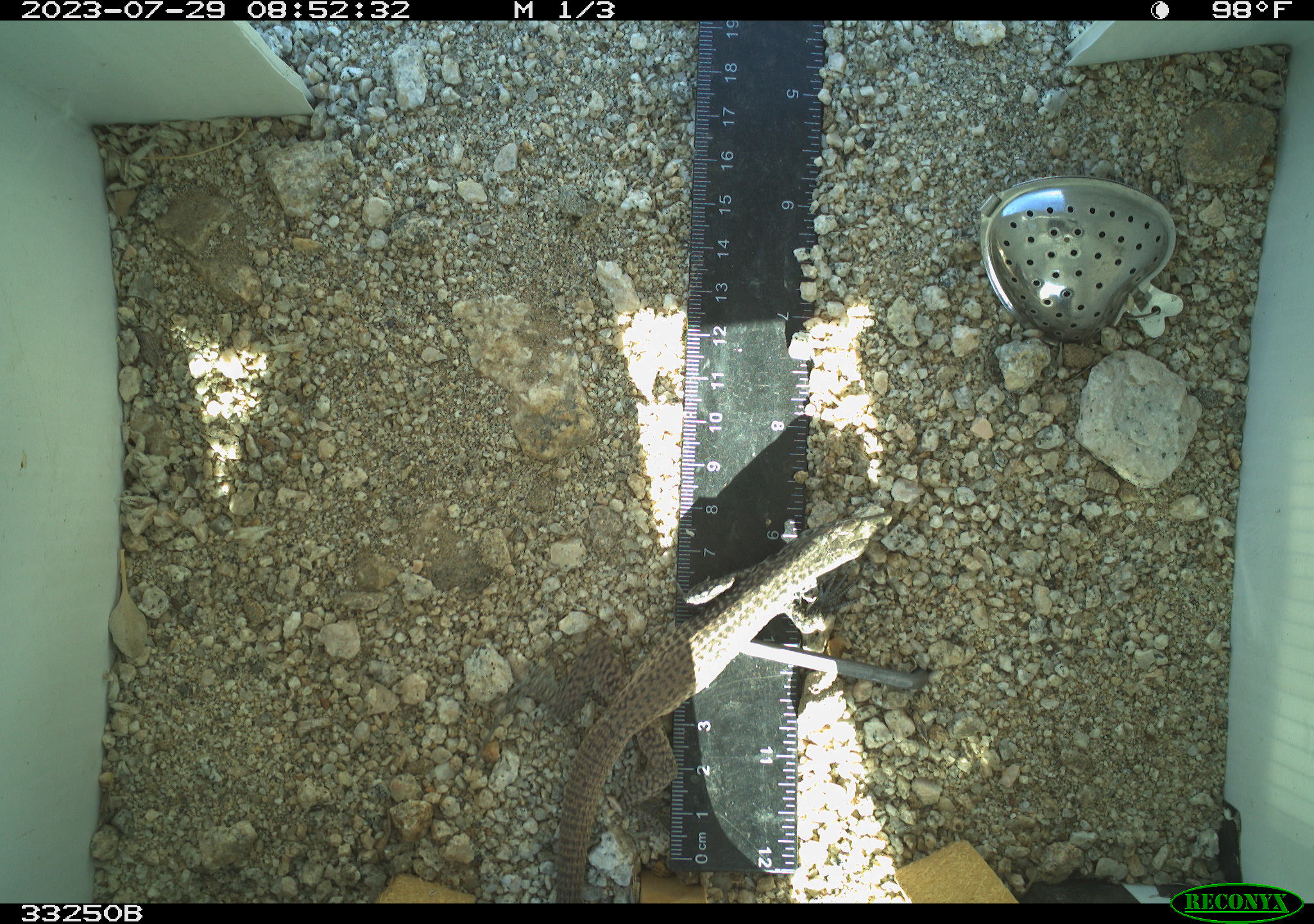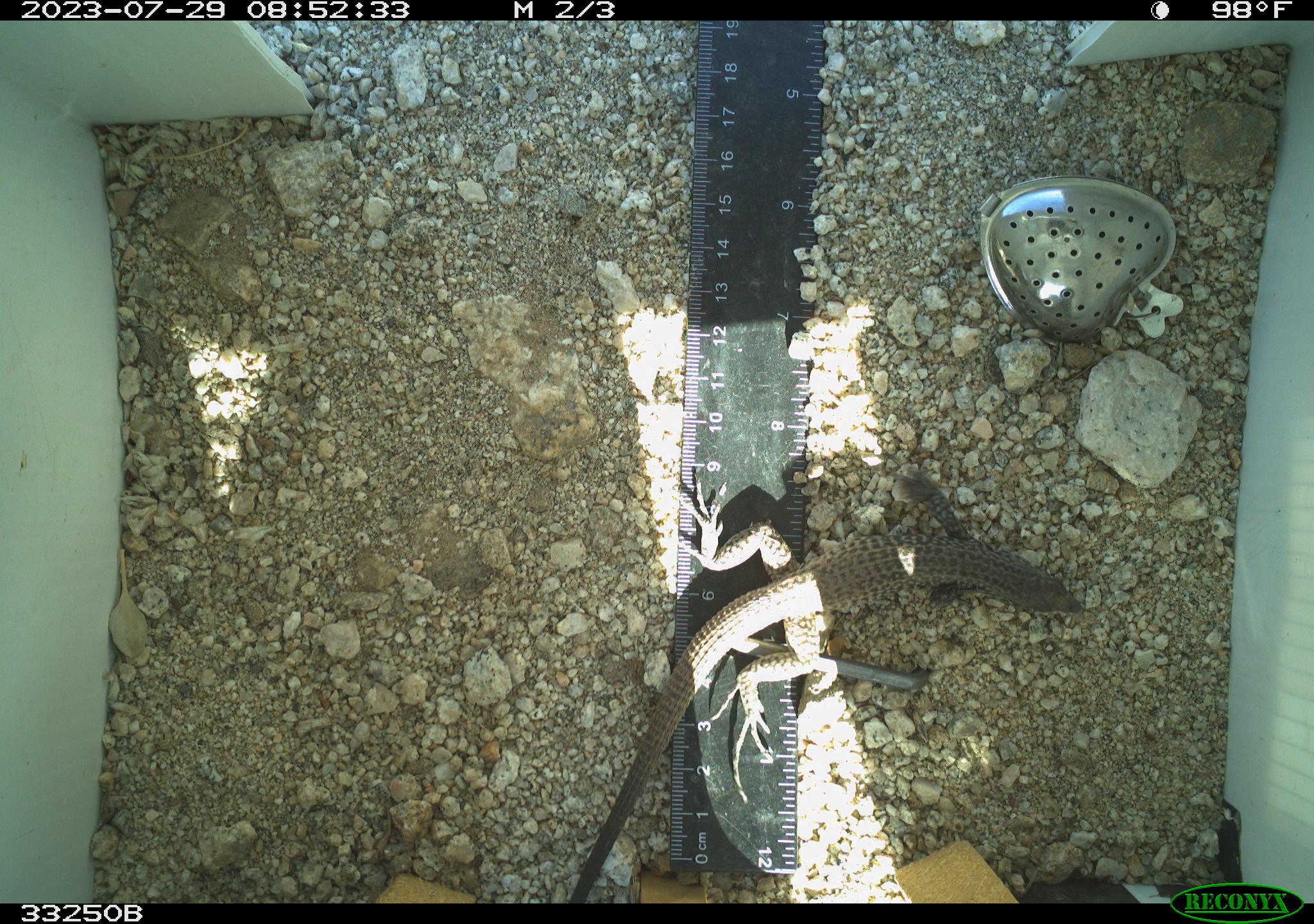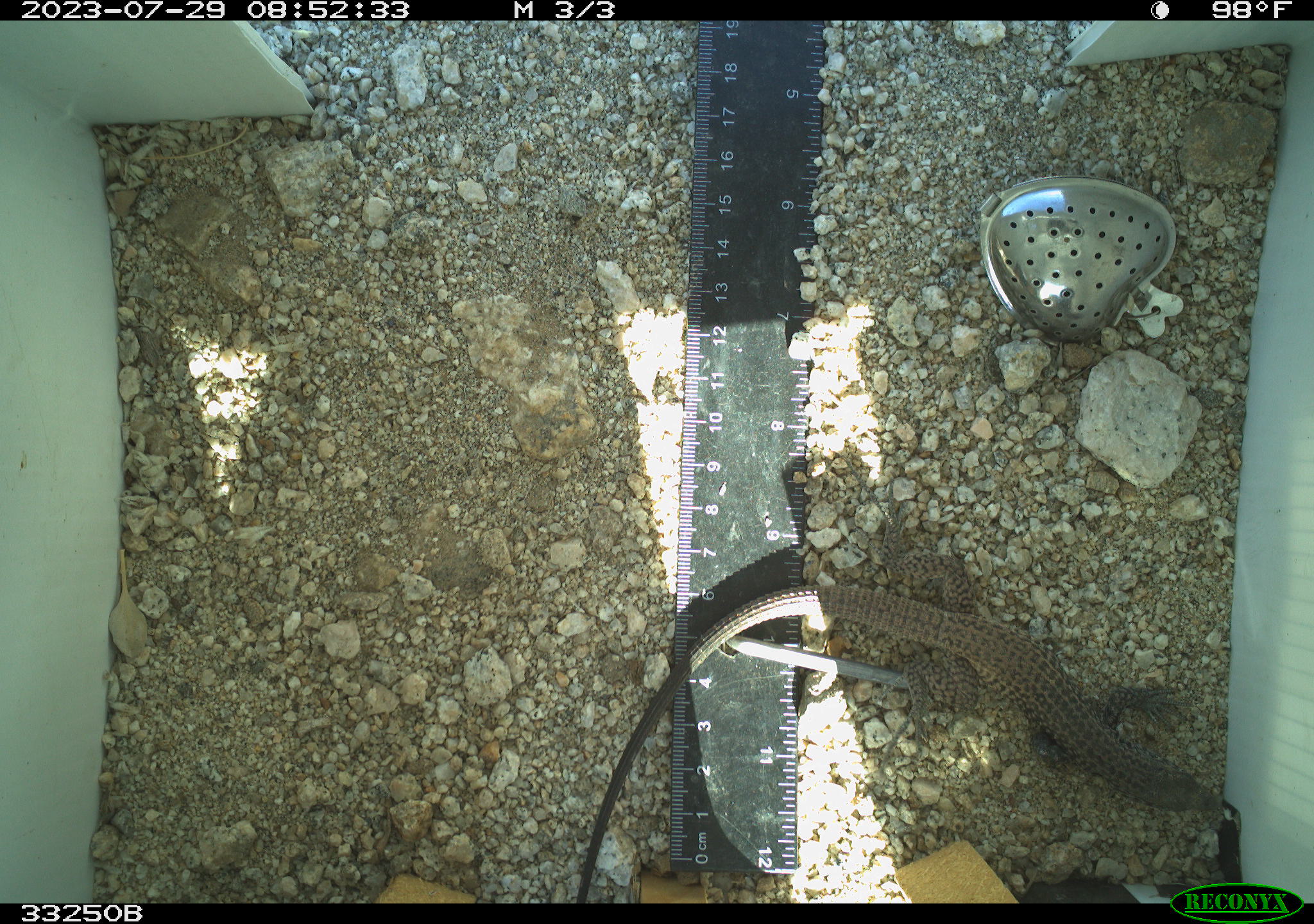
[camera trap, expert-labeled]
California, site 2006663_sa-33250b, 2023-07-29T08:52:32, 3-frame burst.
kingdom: Animalia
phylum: Chordata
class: Reptilia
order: Squamata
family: Teiidae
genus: Aspidoscelis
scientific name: Aspidoscelis tigris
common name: western whiptail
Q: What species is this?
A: Western whiptail (Aspidoscelis tigris).